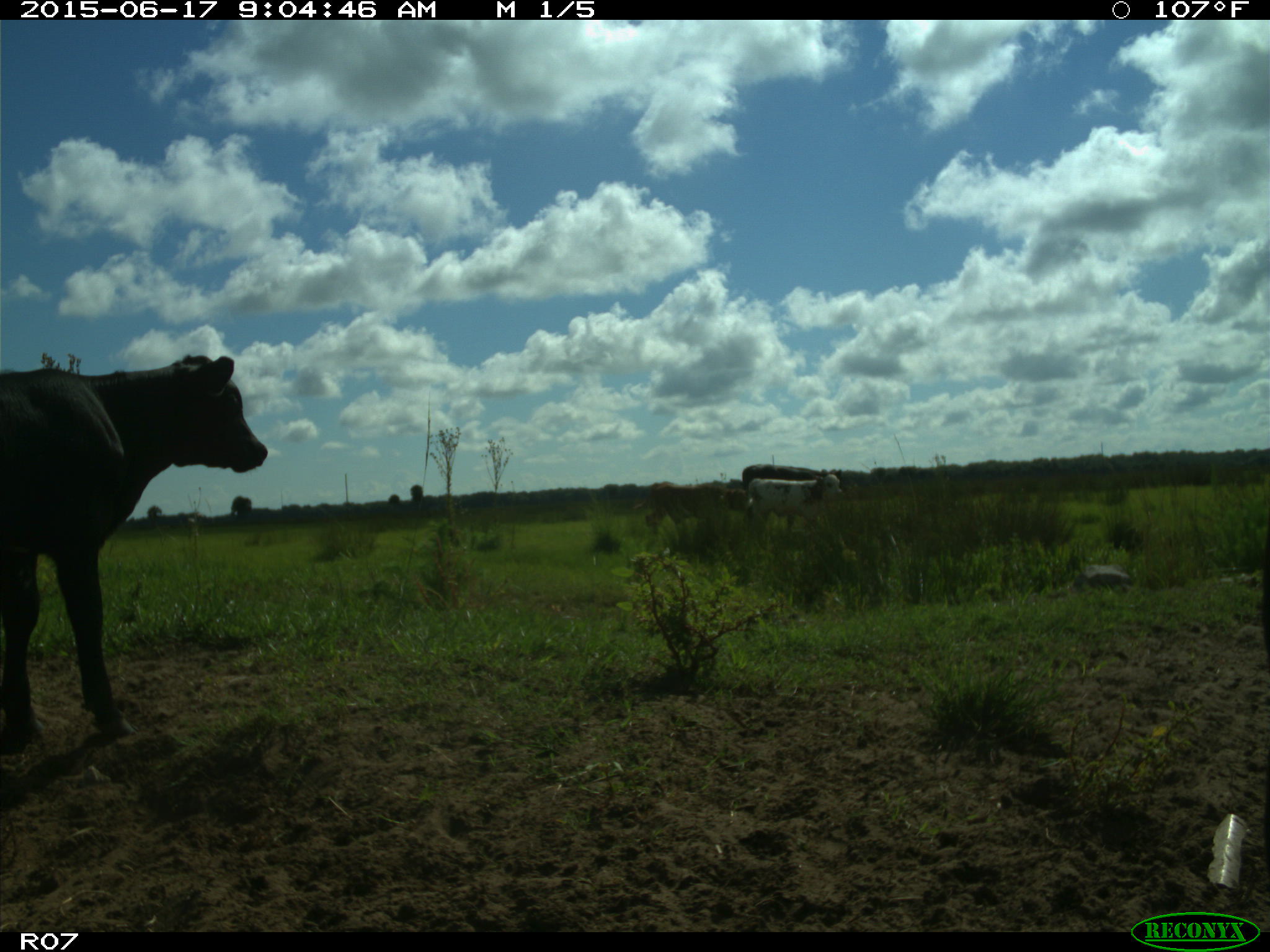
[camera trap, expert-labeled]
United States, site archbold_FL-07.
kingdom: Animalia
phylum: Chordata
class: Mammalia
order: Artiodactyla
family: Bovidae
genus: Bos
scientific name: Bos taurus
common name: domestic cow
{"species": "Bos taurus (domestic cow)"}